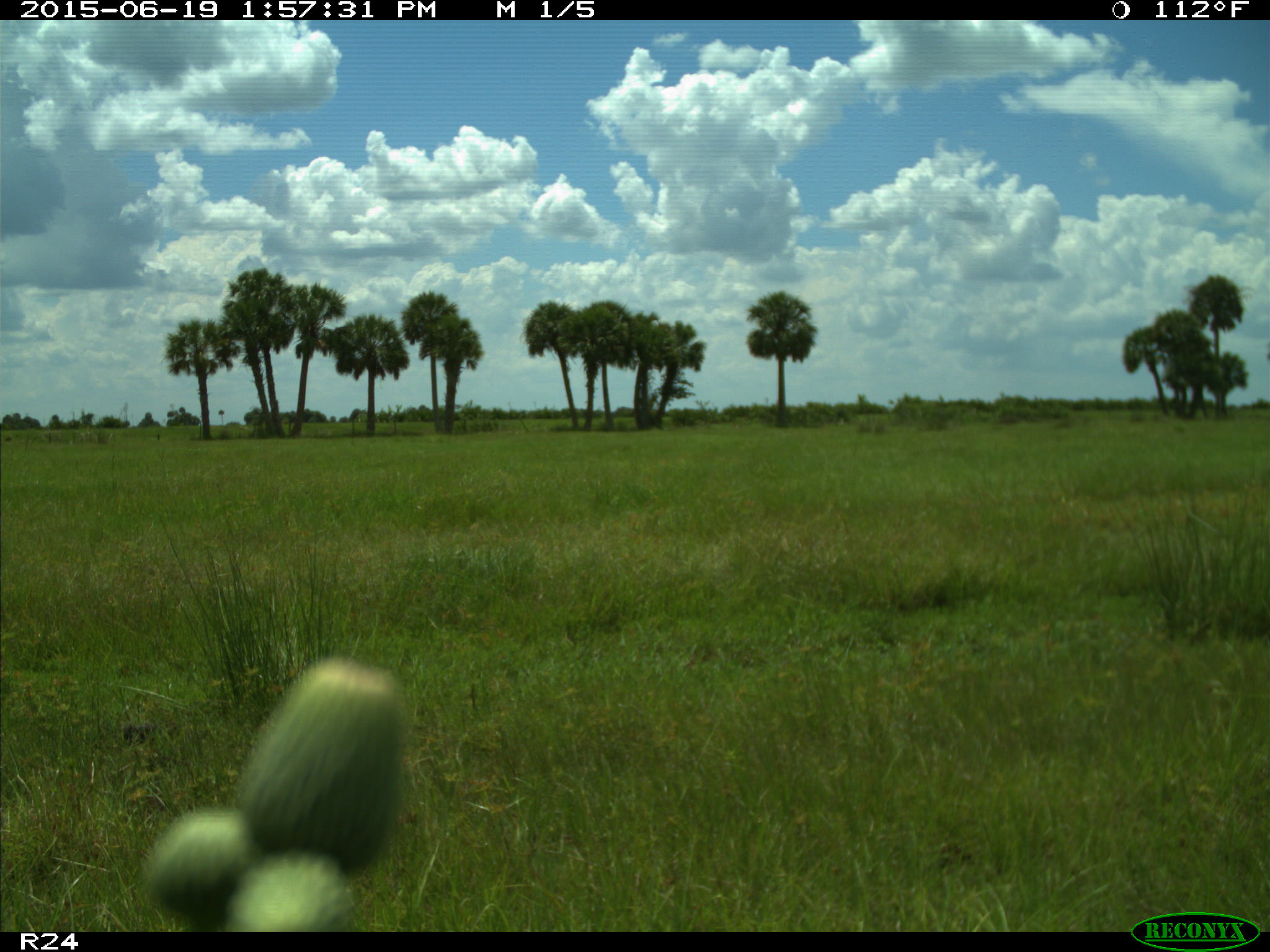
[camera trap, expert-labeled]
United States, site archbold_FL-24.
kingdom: Animalia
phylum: Chordata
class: Mammalia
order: Artiodactyla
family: Bovidae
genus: Bos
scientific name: Bos taurus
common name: domestic cow